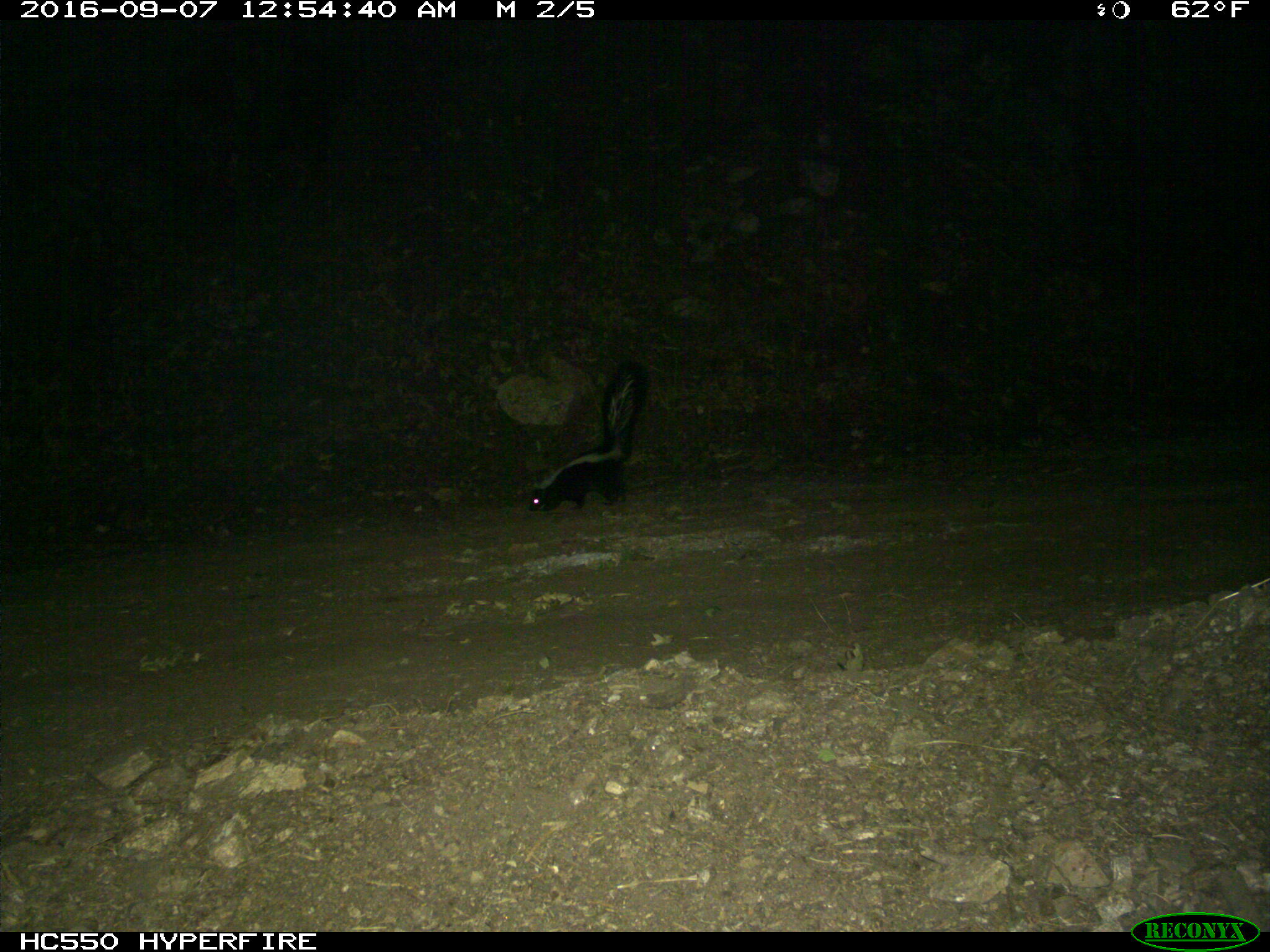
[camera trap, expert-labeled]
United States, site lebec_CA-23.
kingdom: Animalia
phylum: Chordata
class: Mammalia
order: Carnivora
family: Mephitidae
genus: Mephitis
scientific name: Mephitis mephitis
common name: striped skunk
Mephitis mephitis (striped skunk).